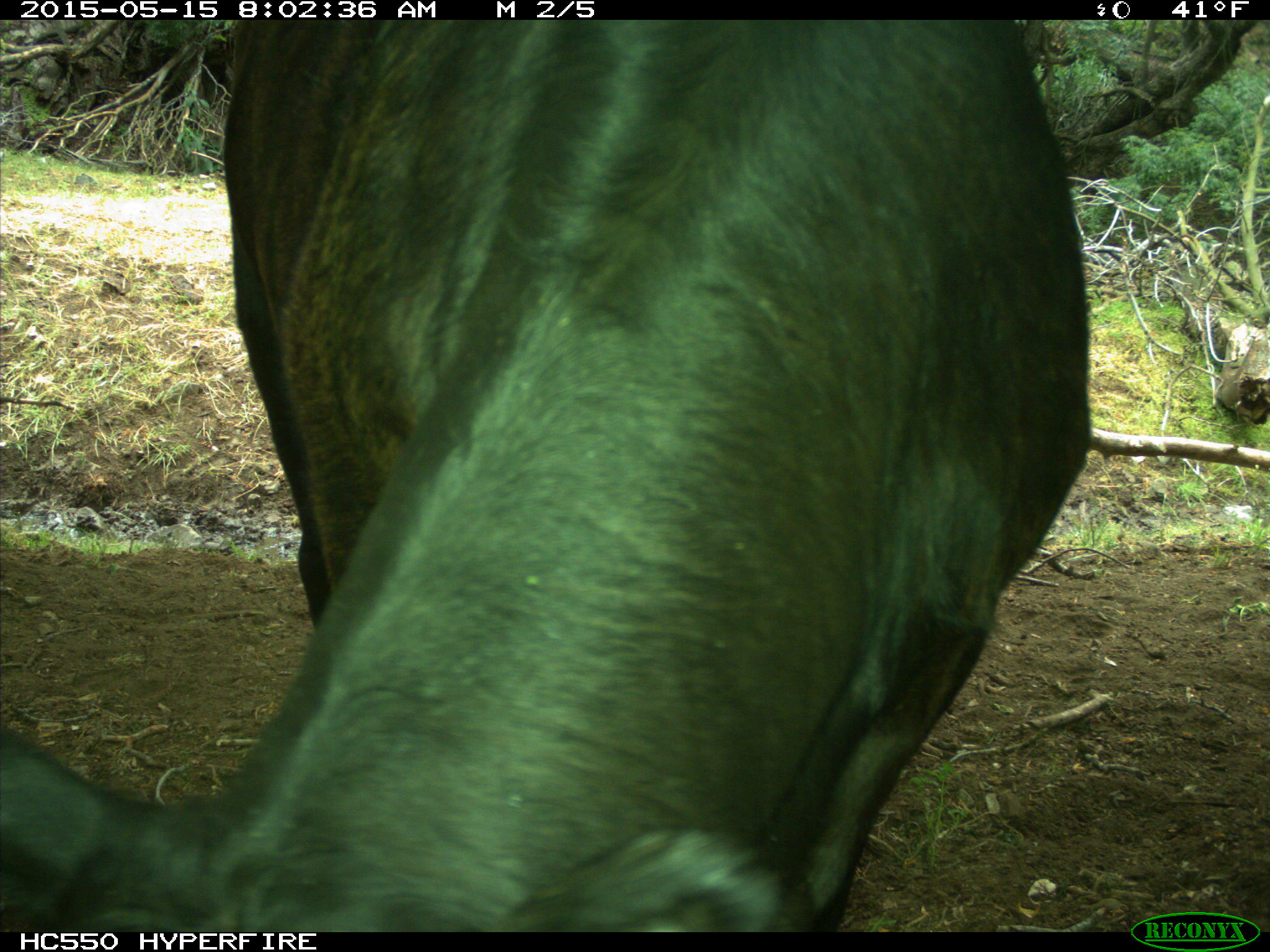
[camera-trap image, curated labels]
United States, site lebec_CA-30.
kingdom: Animalia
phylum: Chordata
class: Mammalia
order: Artiodactyla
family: Bovidae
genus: Bos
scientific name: Bos taurus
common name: domestic cow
Bos taurus (domestic cow).